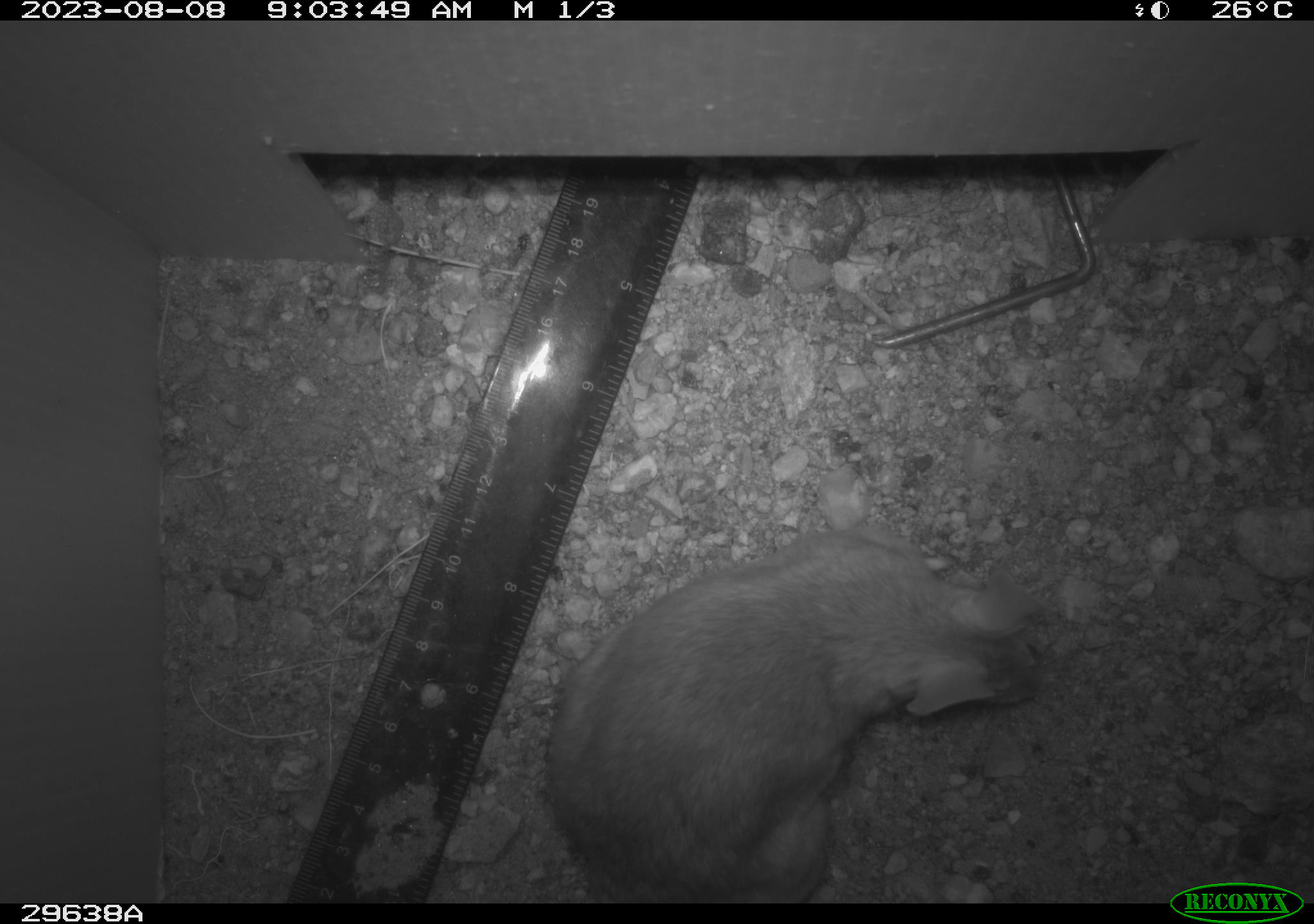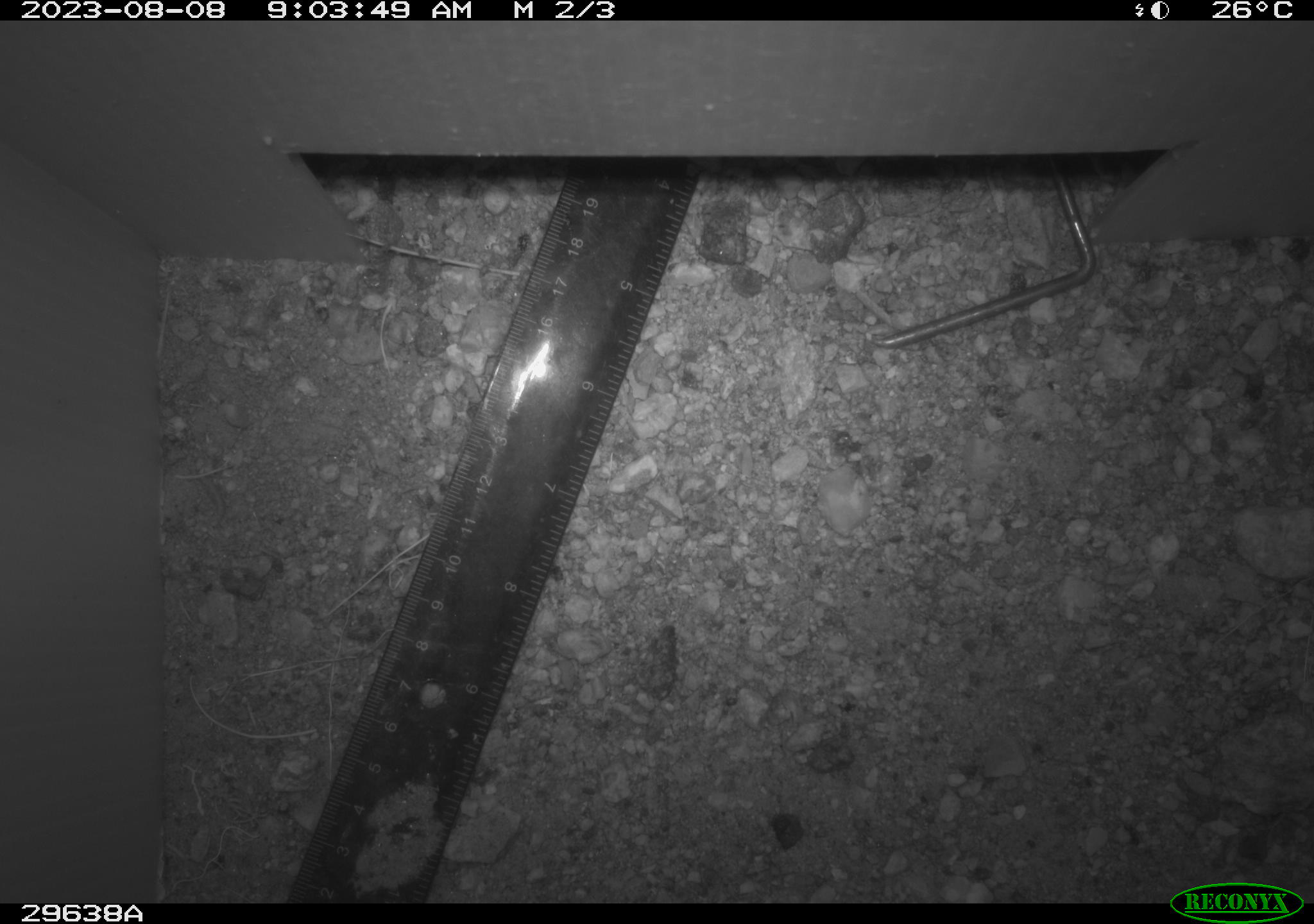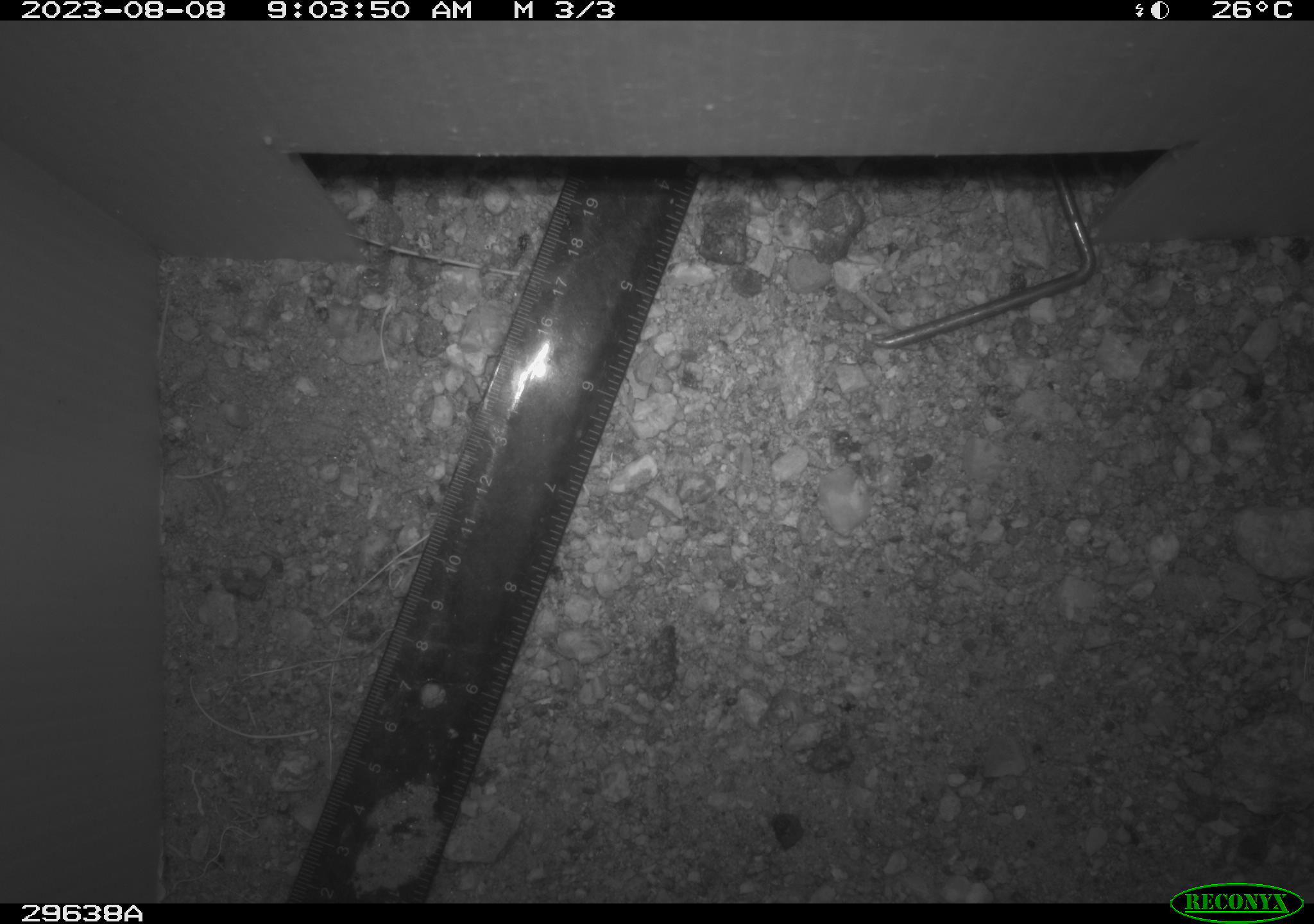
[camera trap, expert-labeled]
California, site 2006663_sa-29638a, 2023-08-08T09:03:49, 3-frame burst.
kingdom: Animalia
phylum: Chordata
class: Mammalia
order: Rodentia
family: Cricetidae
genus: Neotoma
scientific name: Neotoma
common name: pack rat or woodrat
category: neotoma species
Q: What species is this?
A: Neotoma species (pack rat or woodrat) (Neotoma).